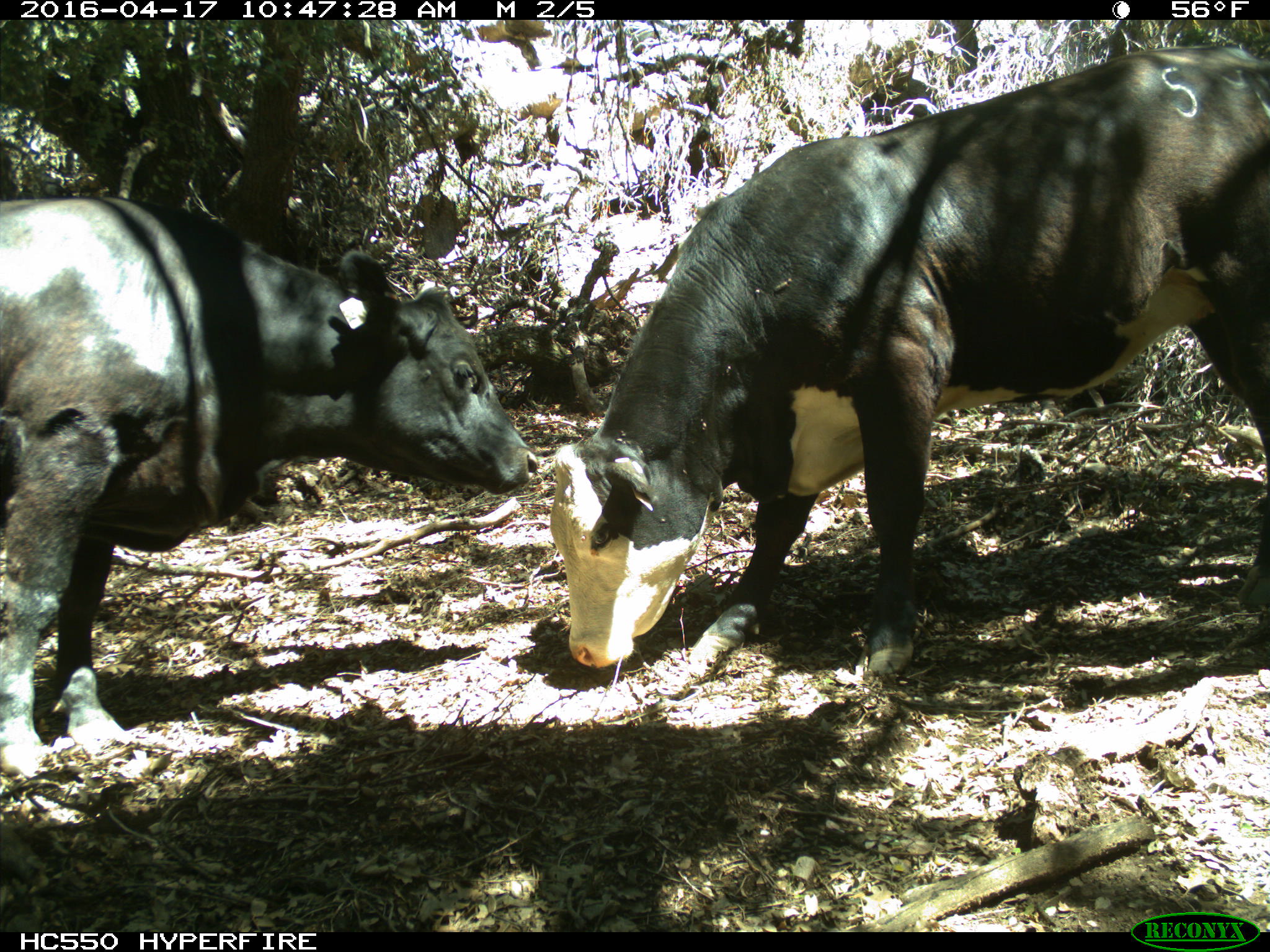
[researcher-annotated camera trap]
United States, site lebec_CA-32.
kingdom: Animalia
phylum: Chordata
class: Mammalia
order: Artiodactyla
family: Bovidae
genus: Bos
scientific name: Bos taurus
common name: domestic cow